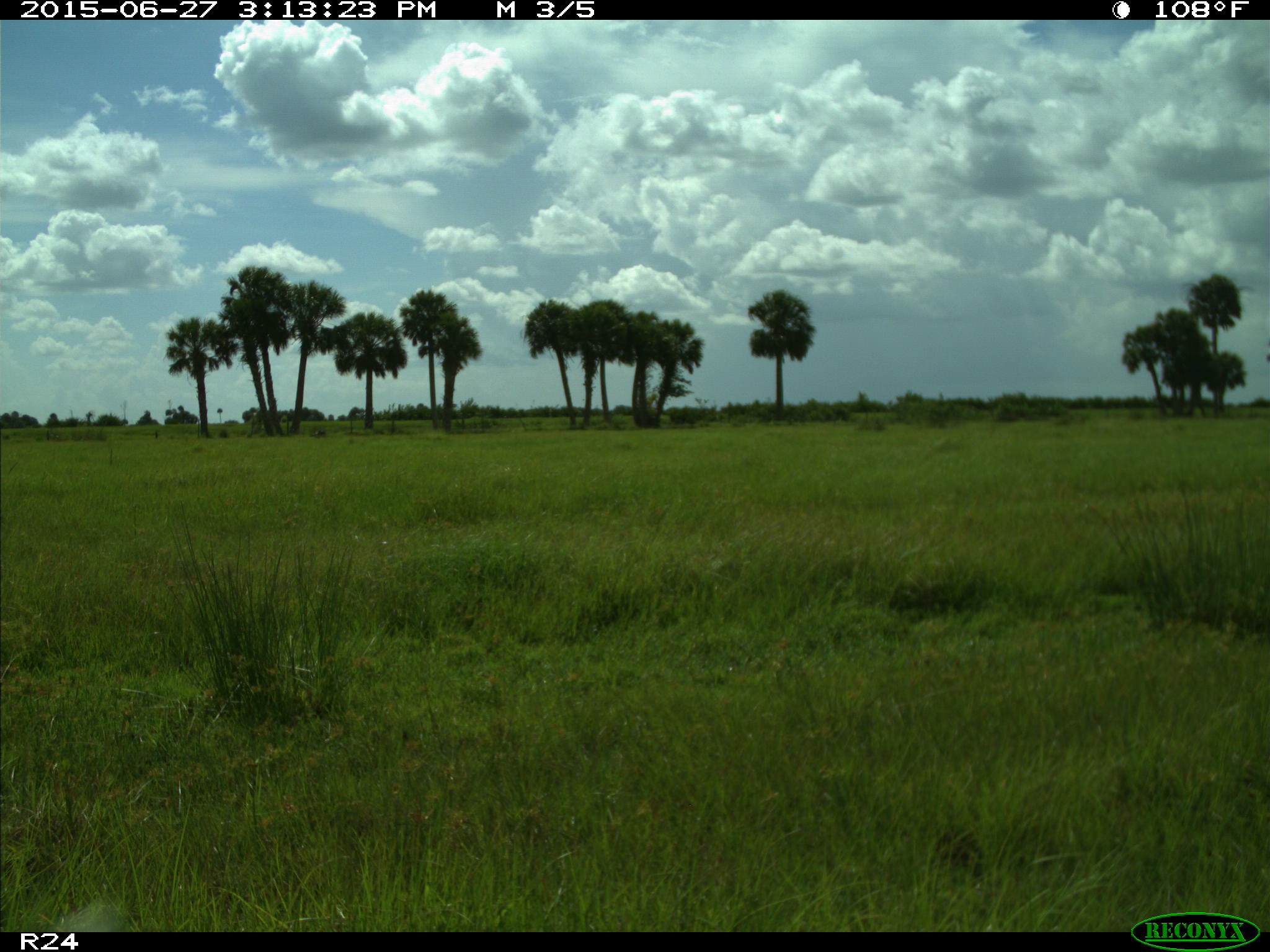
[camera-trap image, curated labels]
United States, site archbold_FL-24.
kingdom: Animalia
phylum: Chordata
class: Mammalia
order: Carnivora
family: Canidae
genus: Canis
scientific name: Canis latrans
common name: coyote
Canis latrans (coyote).